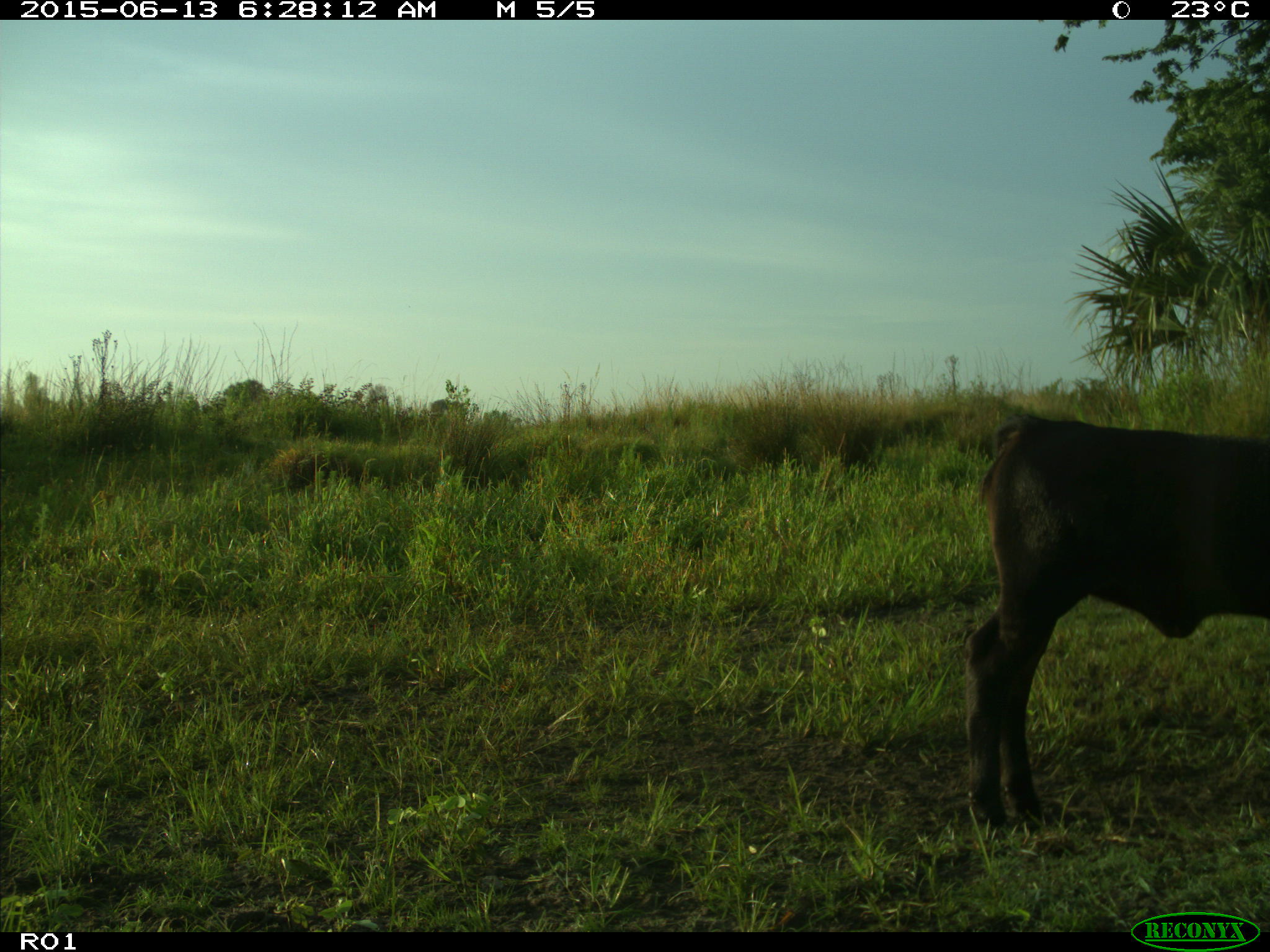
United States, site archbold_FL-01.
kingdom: Animalia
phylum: Chordata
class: Mammalia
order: Artiodactyla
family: Bovidae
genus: Bos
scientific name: Bos taurus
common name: domestic cow